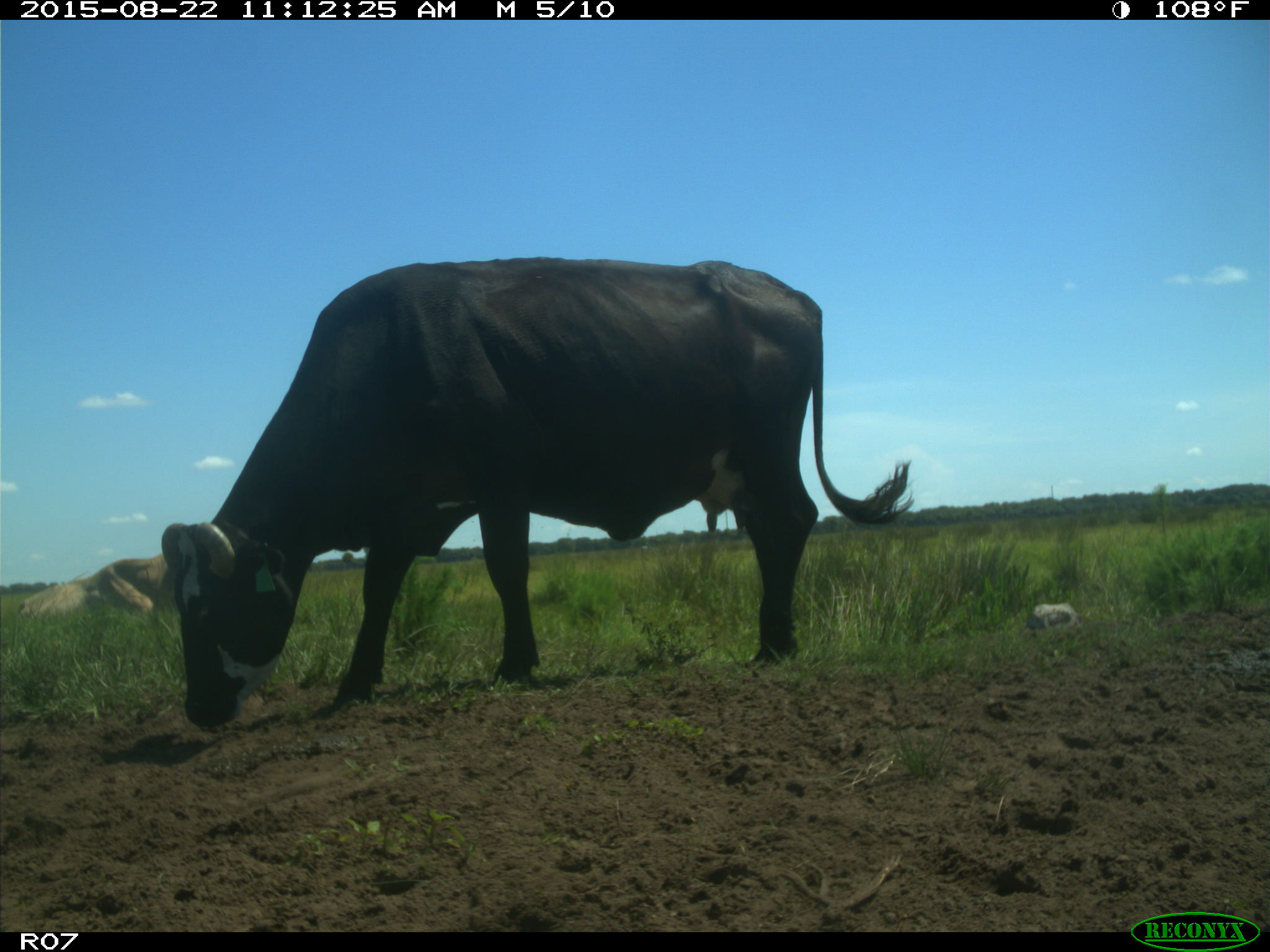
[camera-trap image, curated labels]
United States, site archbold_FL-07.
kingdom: Animalia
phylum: Chordata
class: Mammalia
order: Artiodactyla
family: Bovidae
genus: Bos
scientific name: Bos taurus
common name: domestic cow